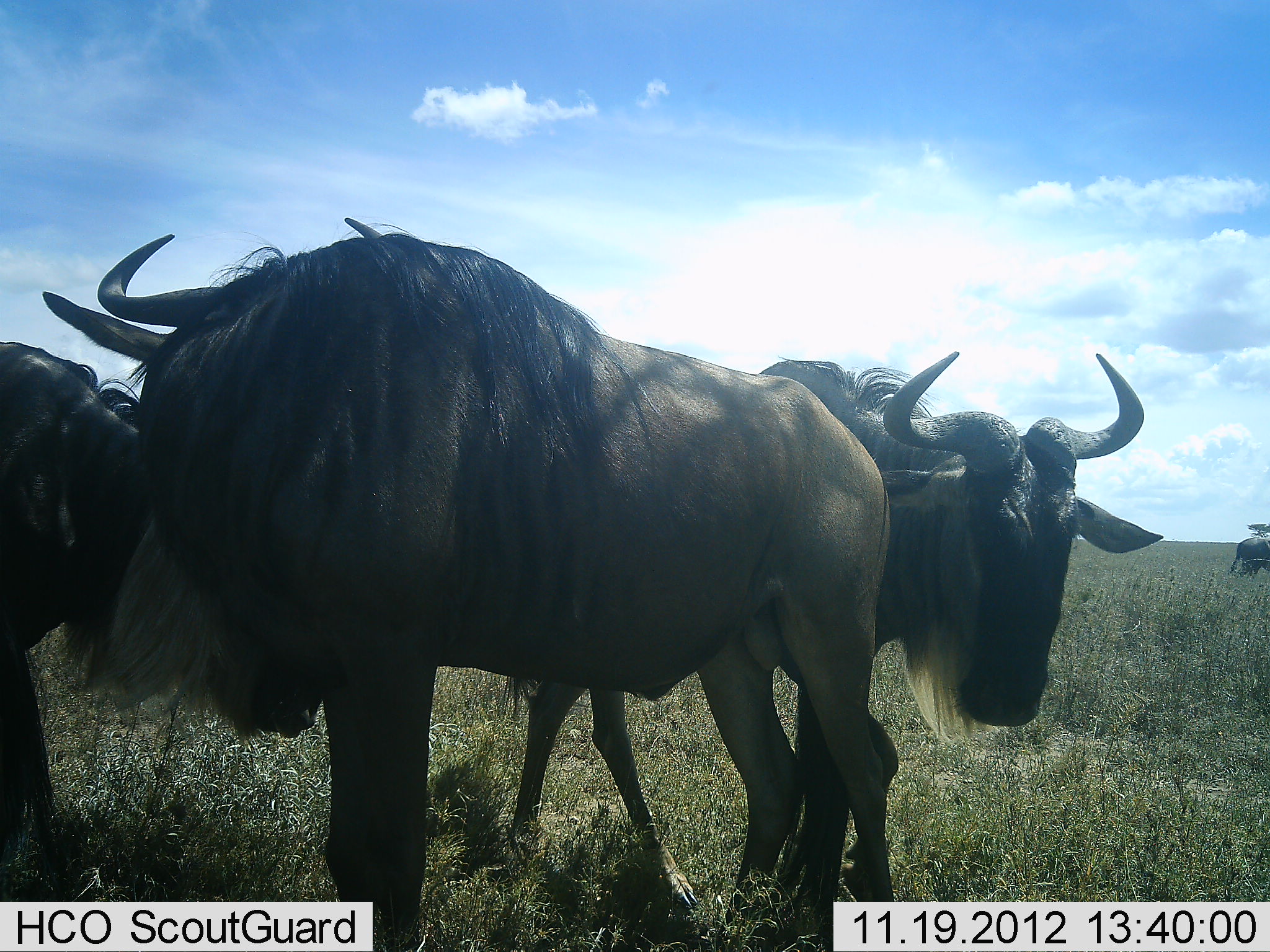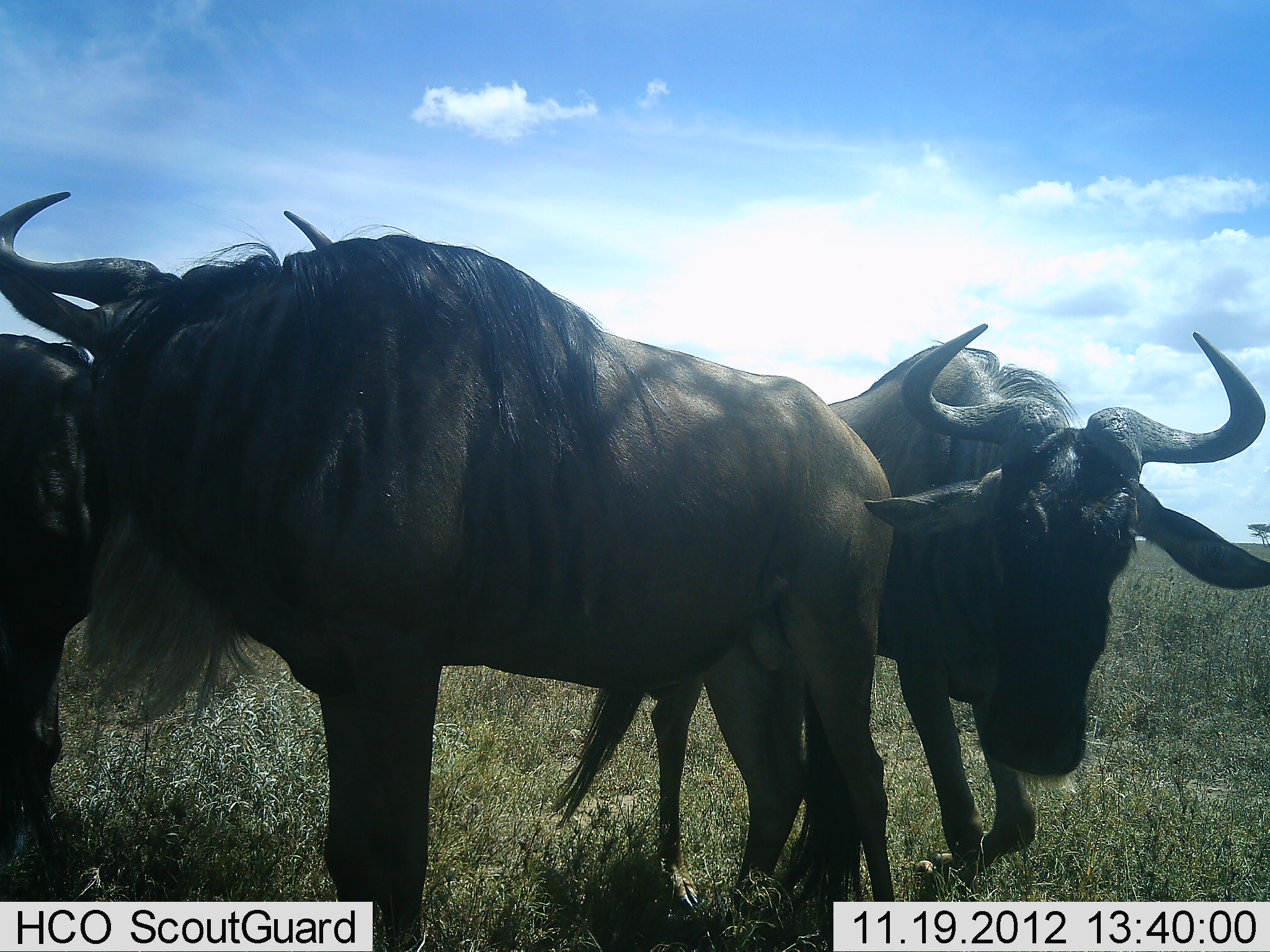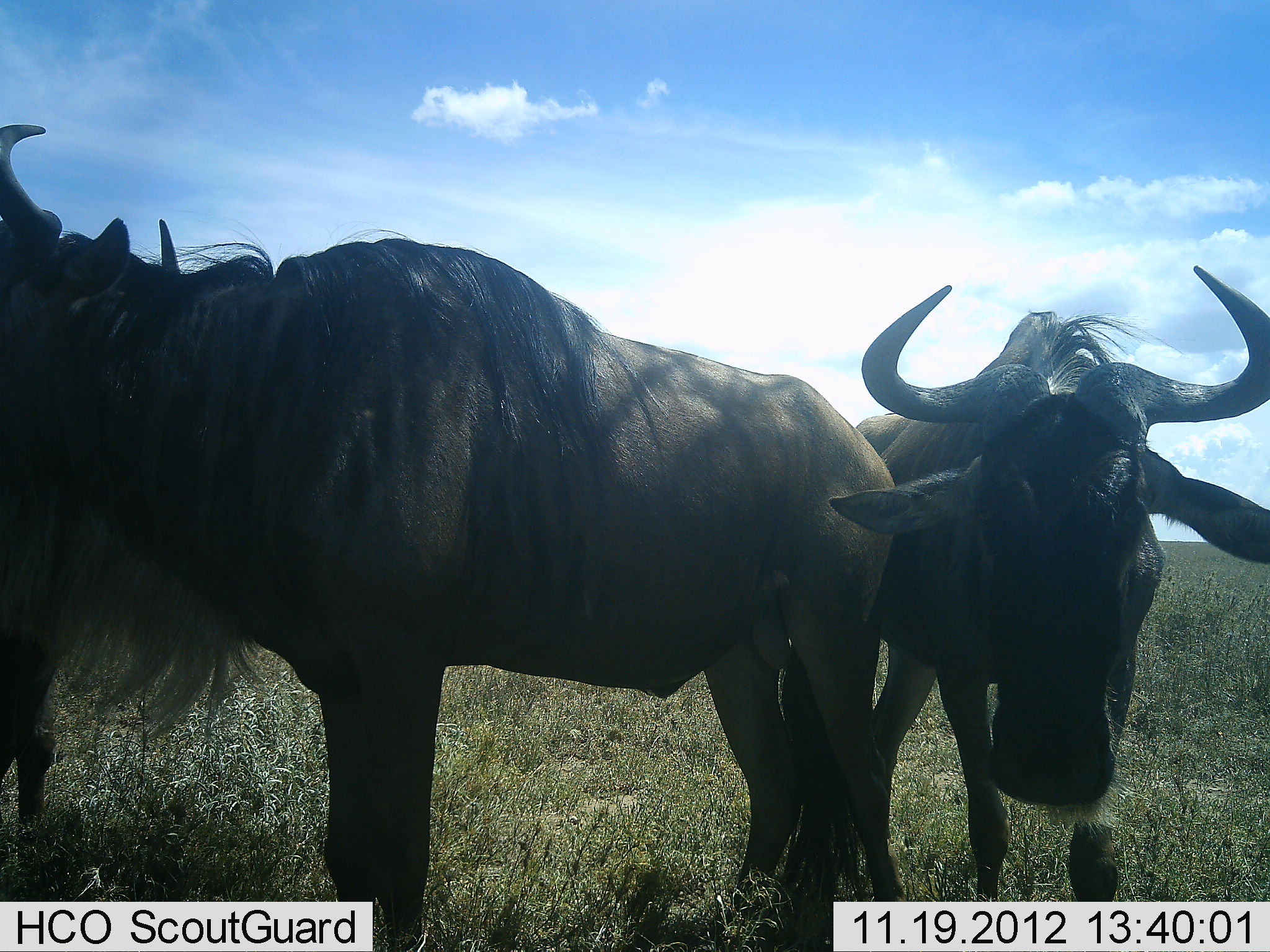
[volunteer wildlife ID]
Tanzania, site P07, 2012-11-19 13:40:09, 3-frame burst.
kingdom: Animalia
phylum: Chordata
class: Mammalia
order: Artiodactyla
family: Bovidae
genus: Connochaetes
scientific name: Connochaetes taurinus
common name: blue wildebeest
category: wildebeest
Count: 3.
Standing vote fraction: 100%.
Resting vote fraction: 0%.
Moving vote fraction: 60%.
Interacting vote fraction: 10%.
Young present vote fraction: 0%.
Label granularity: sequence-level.